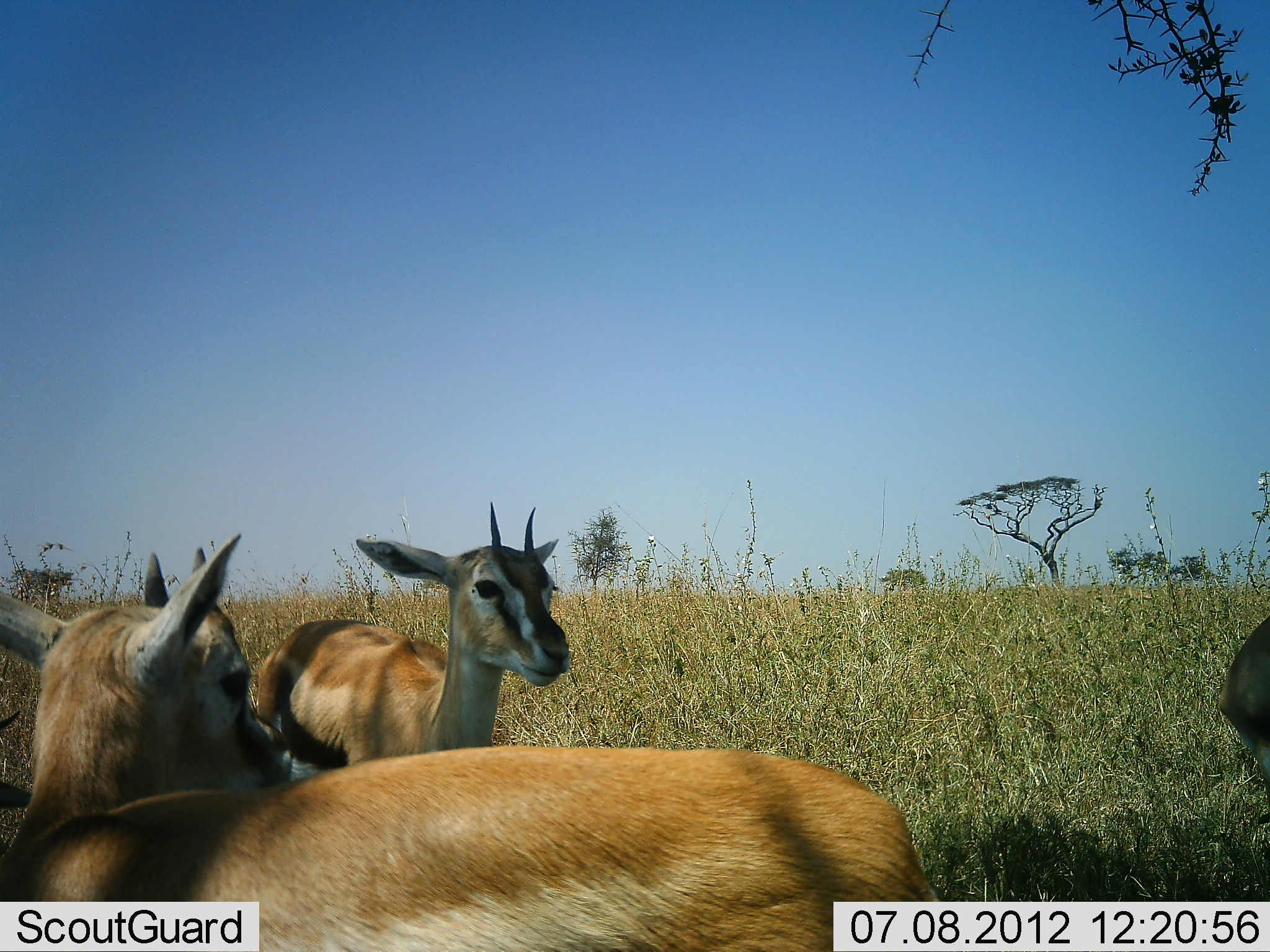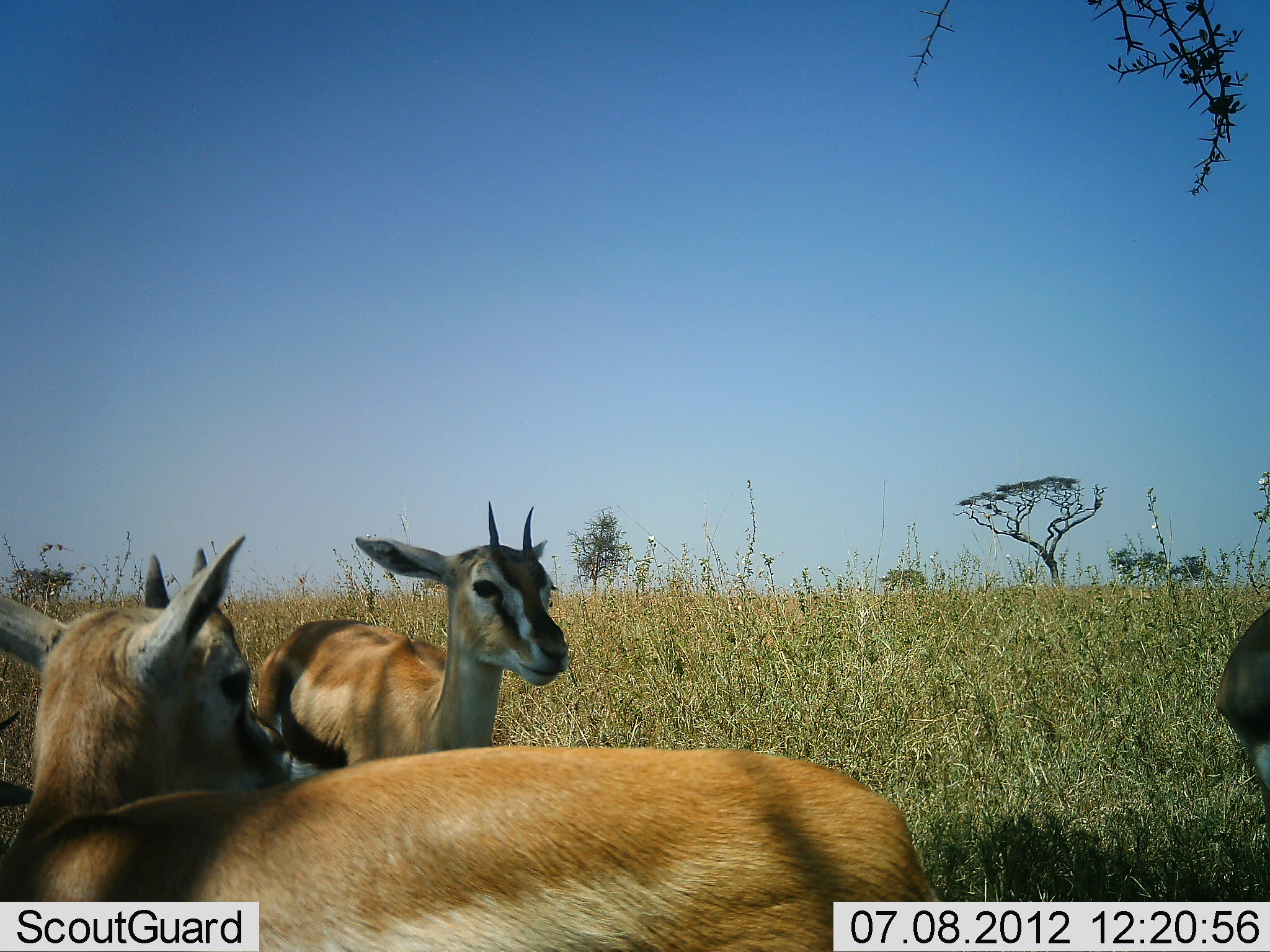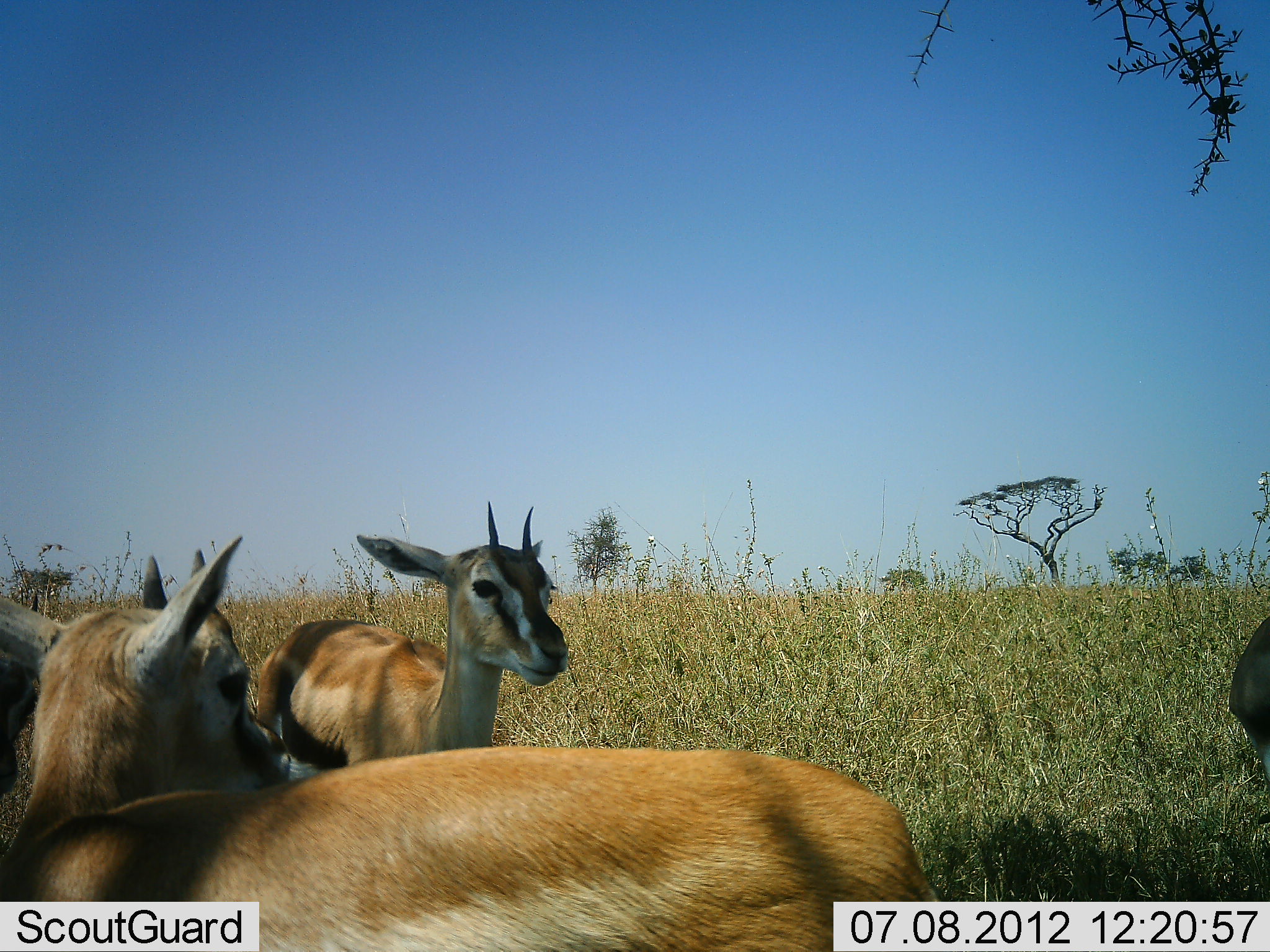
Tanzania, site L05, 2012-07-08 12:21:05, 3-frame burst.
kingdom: Animalia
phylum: Chordata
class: Mammalia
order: Artiodactyla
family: Bovidae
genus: Eudorcas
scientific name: Eudorcas thomsonii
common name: thomson's gazelle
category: gazellethomsons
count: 4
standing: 100%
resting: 0%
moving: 10%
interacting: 20%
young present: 0%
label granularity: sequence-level